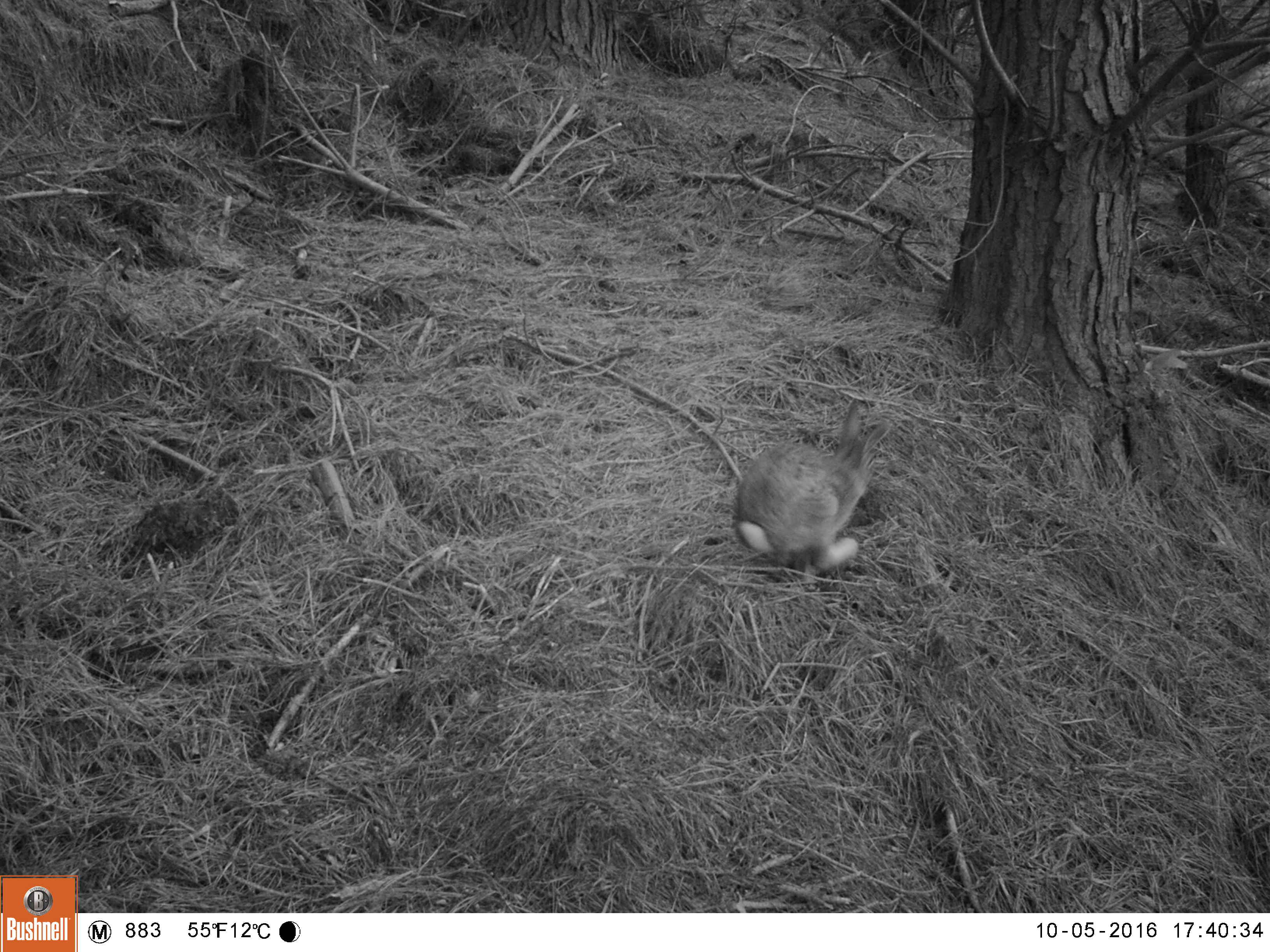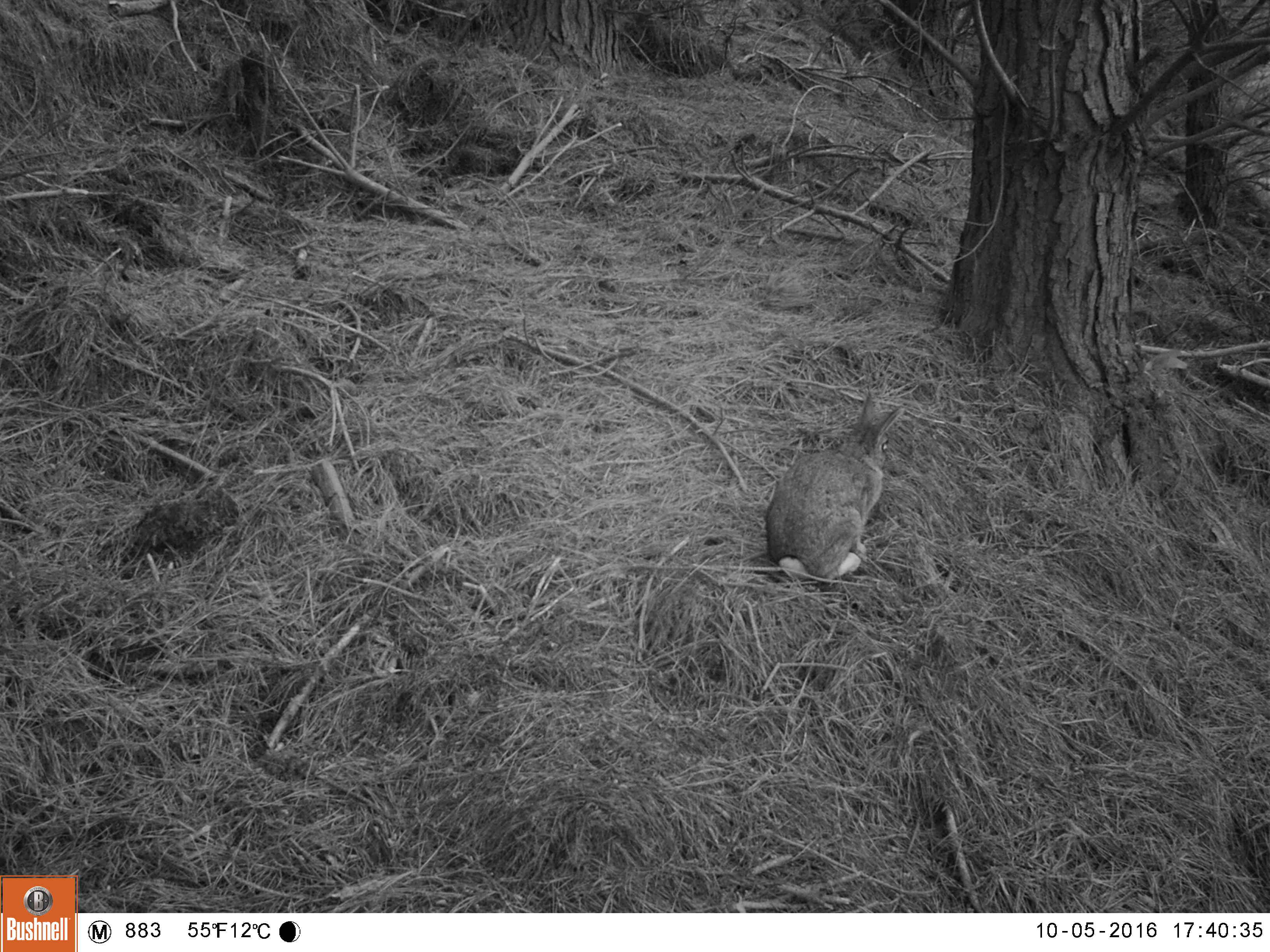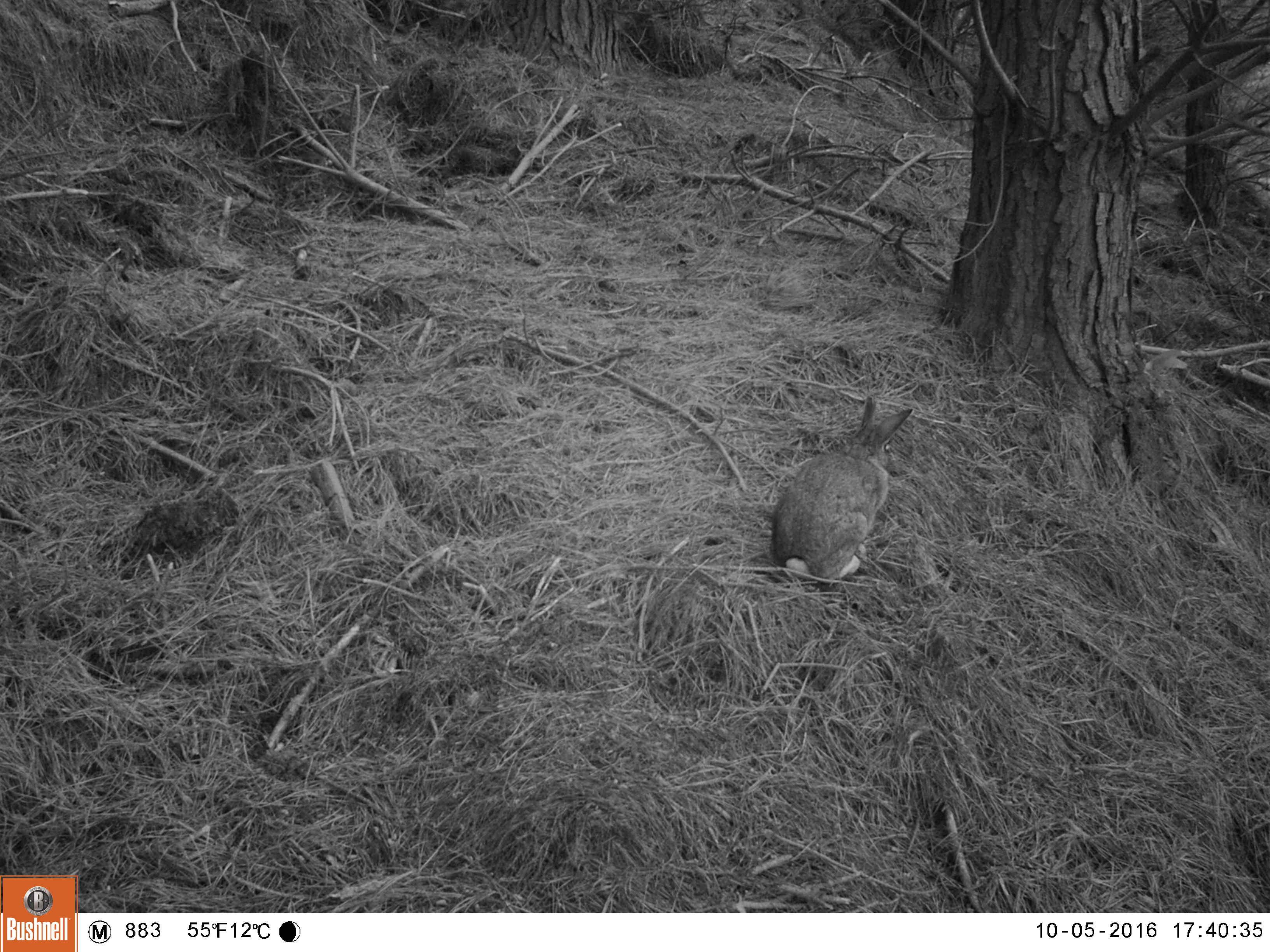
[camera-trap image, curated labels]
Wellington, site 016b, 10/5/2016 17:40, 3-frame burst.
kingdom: Animalia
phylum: Chordata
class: Mammalia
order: Lagomorpha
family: Leporidae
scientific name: Leporidae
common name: rabbit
Rabbit (Leporidae).